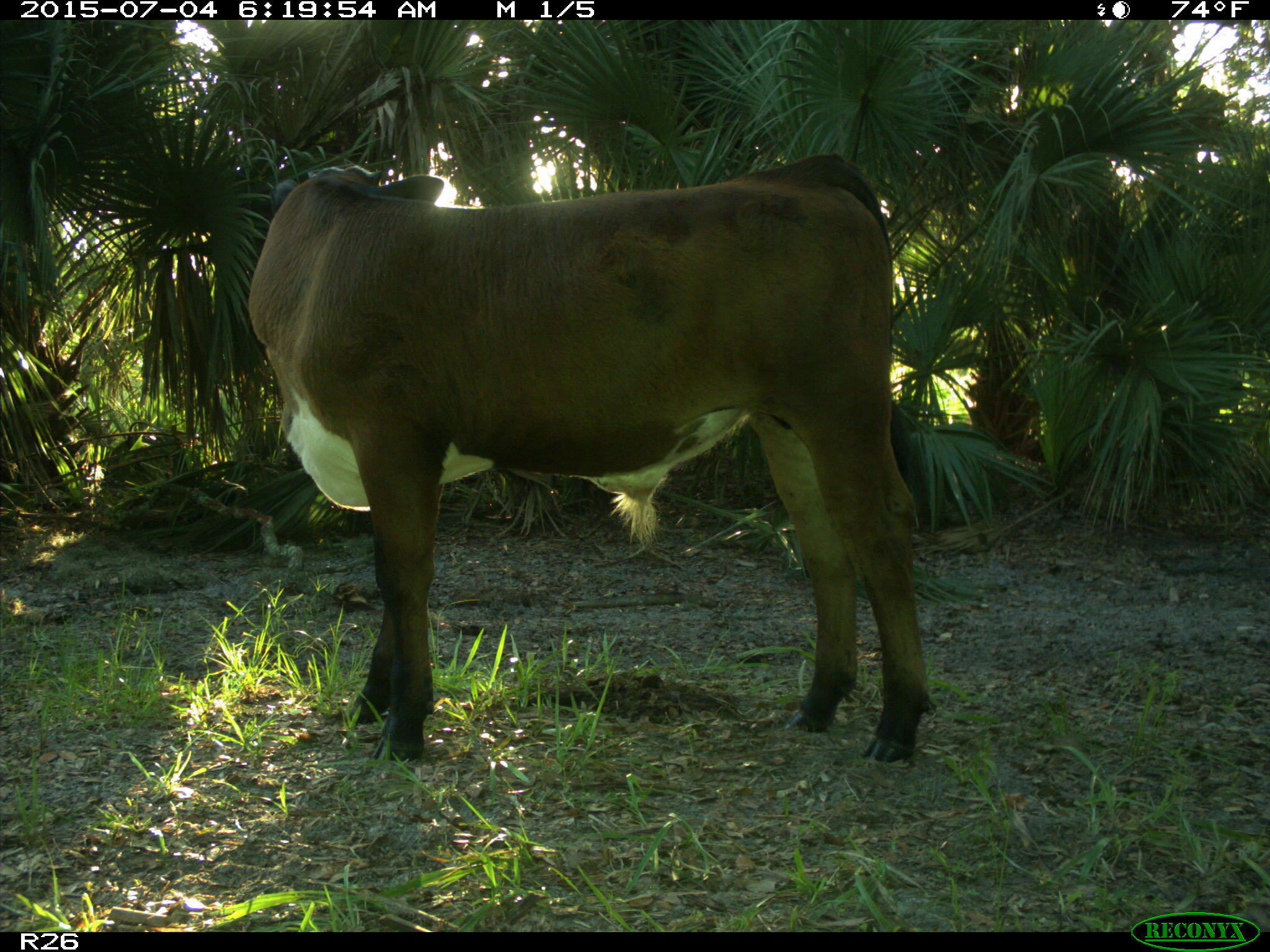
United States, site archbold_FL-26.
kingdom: Animalia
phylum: Chordata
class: Mammalia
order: Artiodactyla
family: Bovidae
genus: Bos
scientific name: Bos taurus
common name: domestic cow